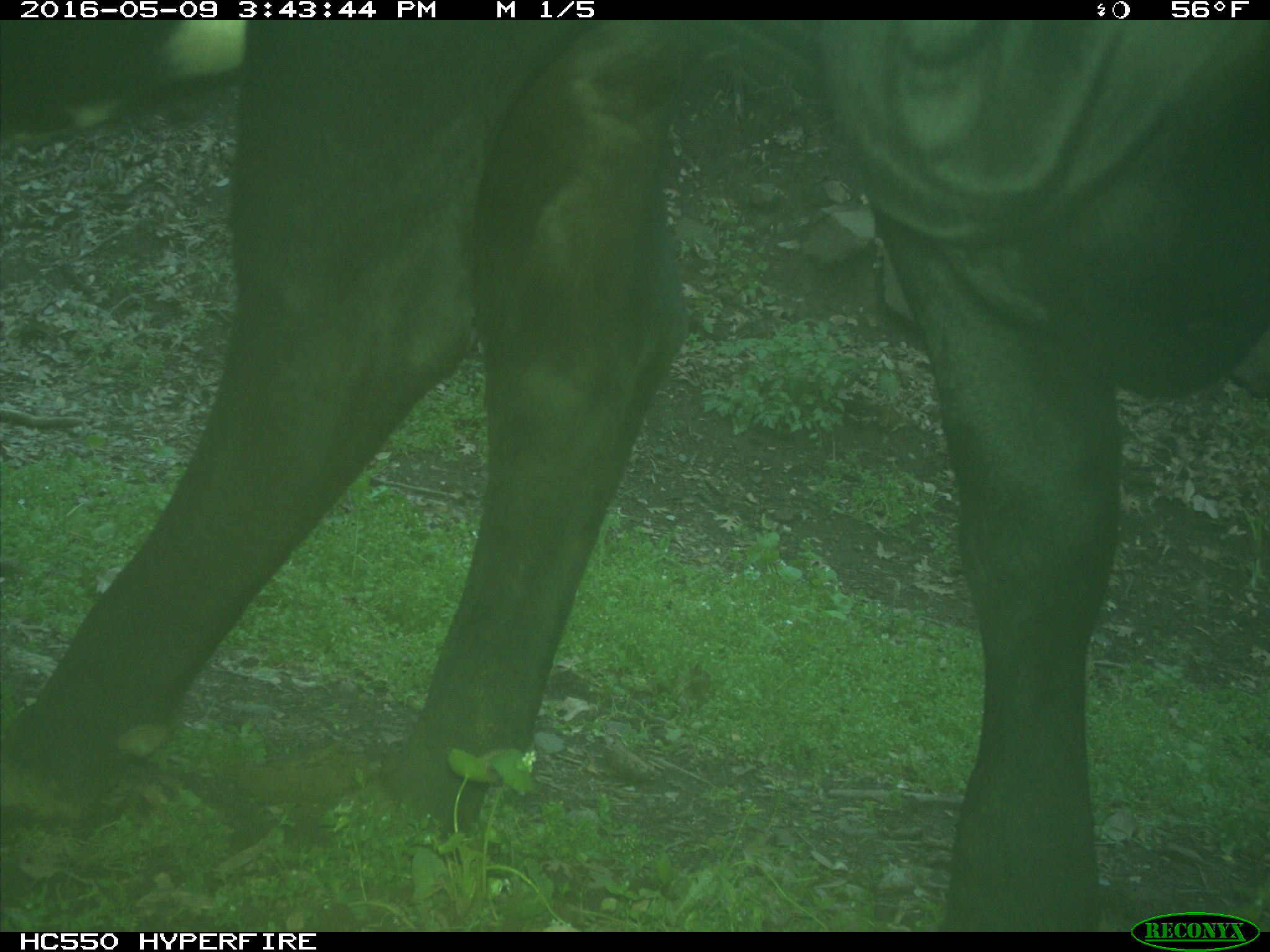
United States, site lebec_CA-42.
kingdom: Animalia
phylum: Chordata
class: Mammalia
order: Artiodactyla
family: Bovidae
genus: Bos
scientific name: Bos taurus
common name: domestic cow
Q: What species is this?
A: Bos taurus (domestic cow).